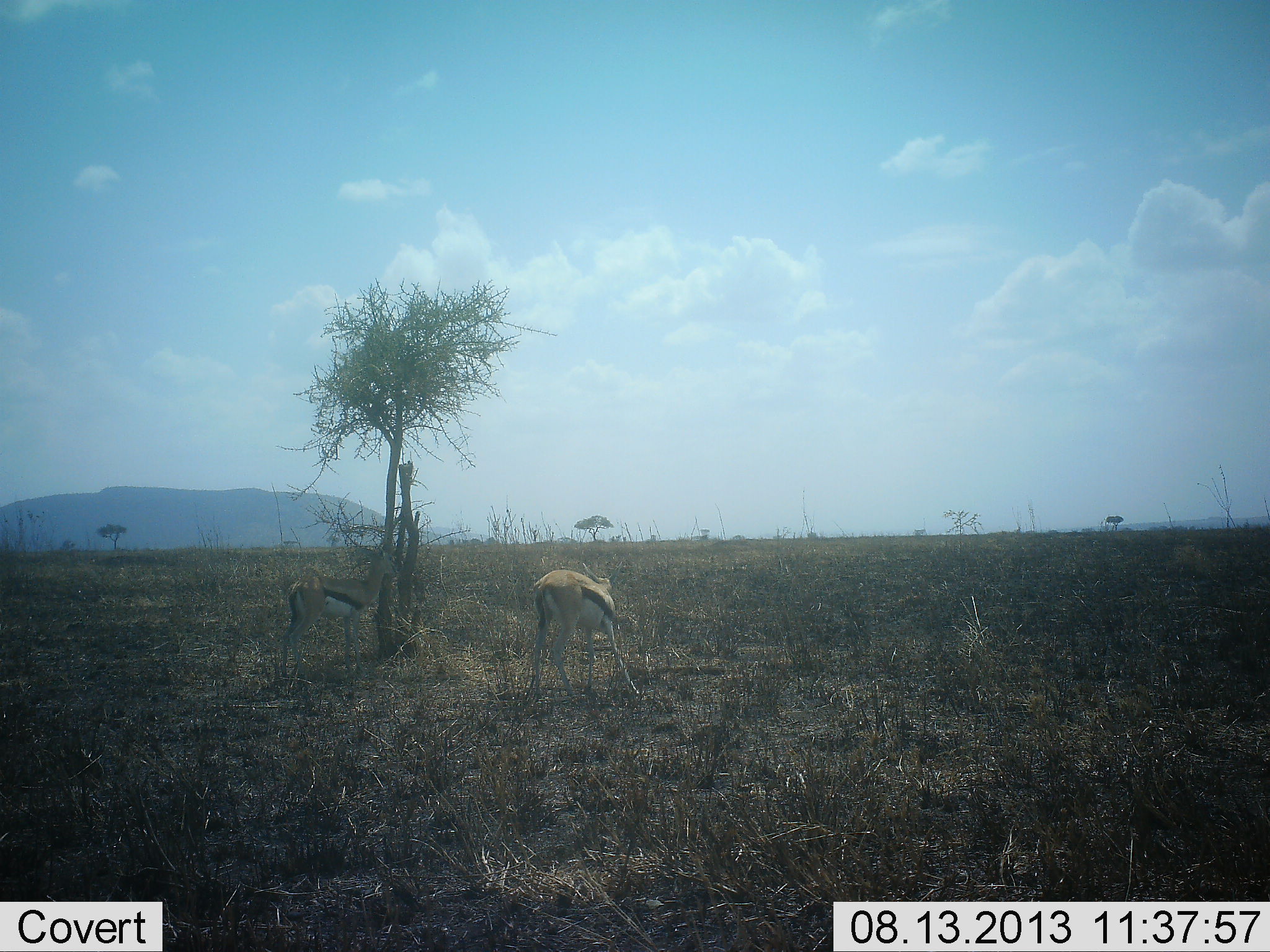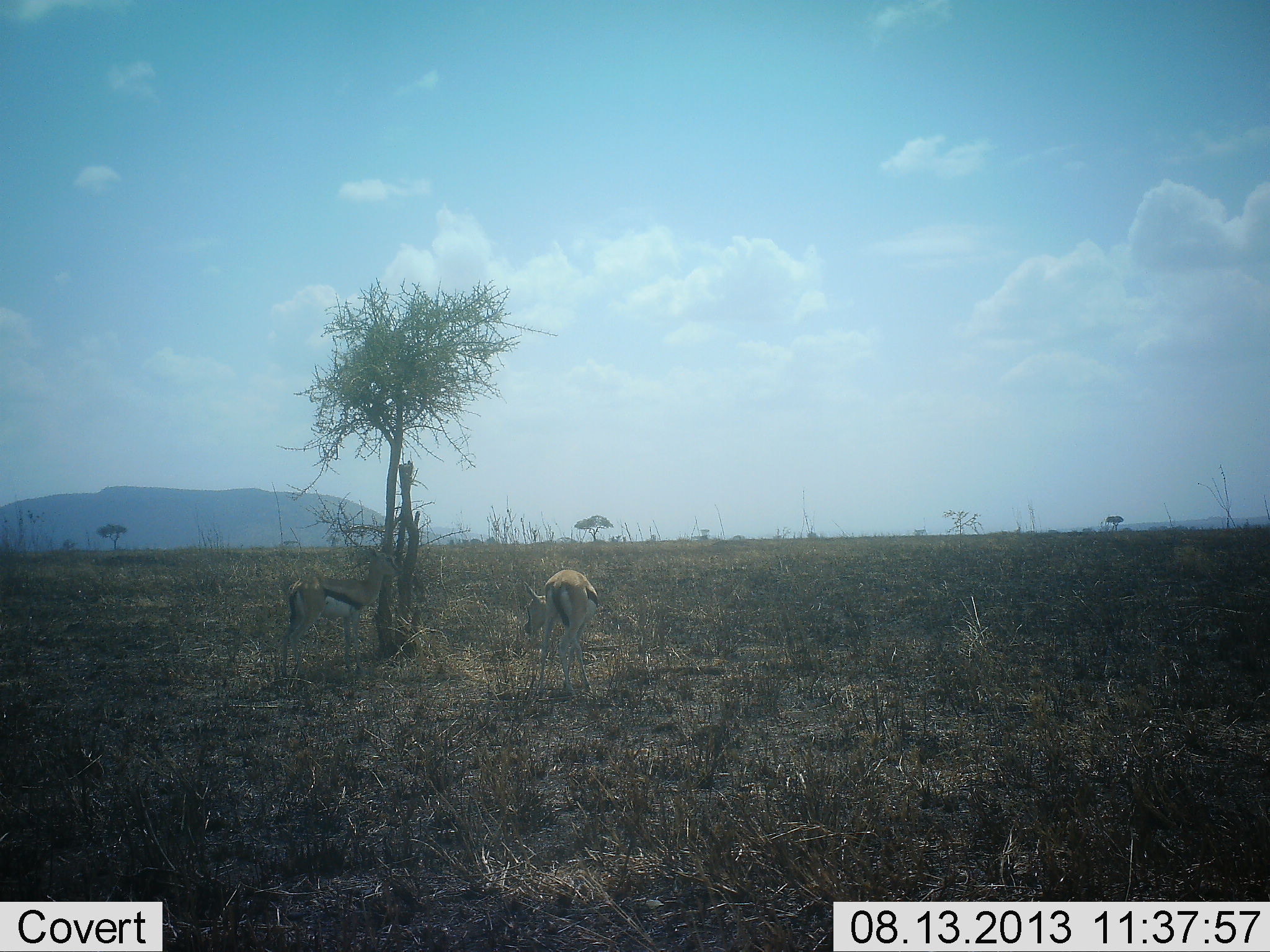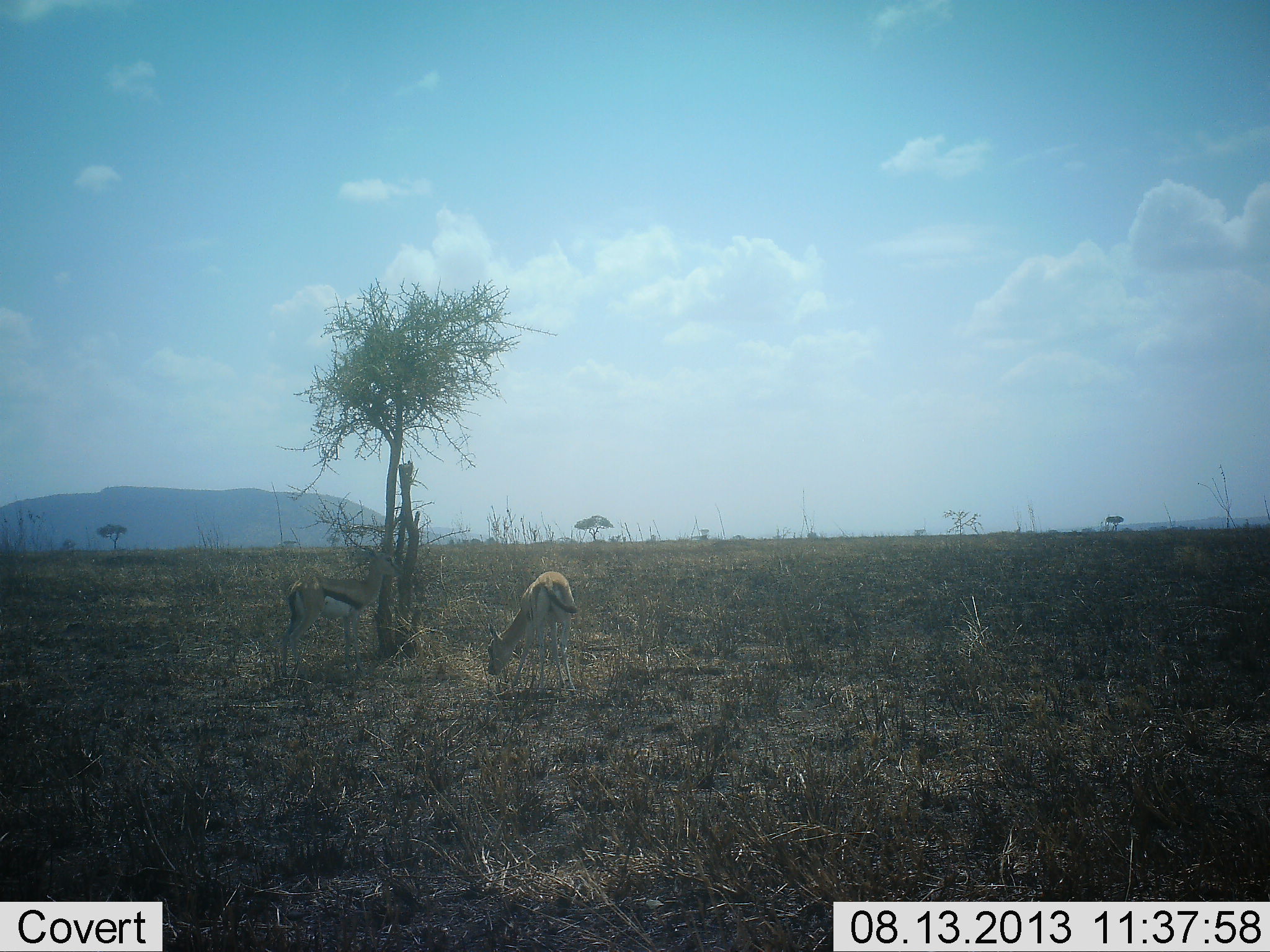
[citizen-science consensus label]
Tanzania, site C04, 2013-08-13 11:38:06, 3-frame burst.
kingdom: Animalia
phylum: Chordata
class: Mammalia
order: Artiodactyla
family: Bovidae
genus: Eudorcas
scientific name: Eudorcas thomsonii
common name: thomson's gazelle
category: gazellethomsons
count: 2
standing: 65%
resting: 0%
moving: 30%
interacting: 0%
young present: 0%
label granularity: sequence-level